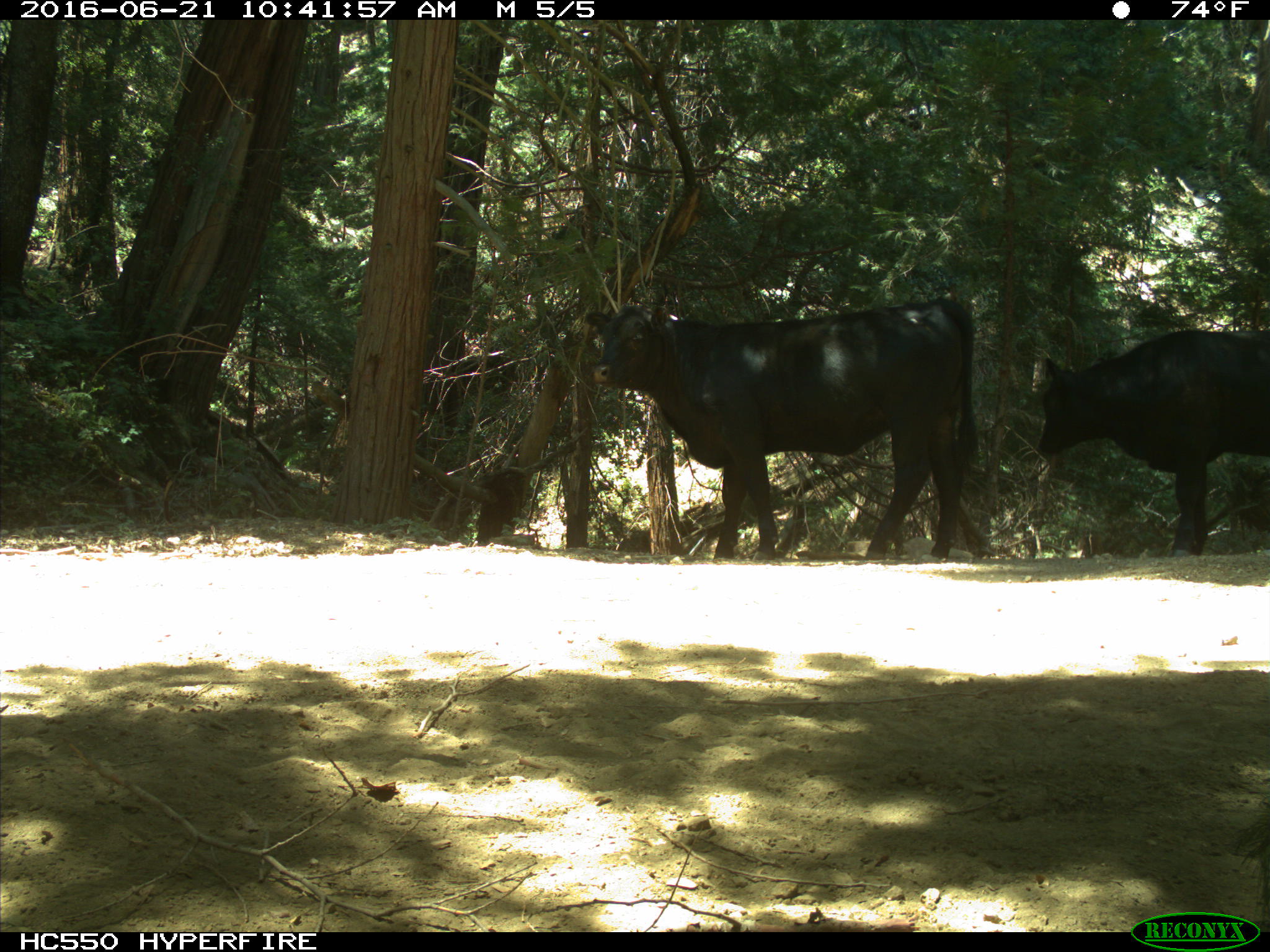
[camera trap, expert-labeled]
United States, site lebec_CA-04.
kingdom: Animalia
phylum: Chordata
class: Mammalia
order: Artiodactyla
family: Bovidae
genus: Bos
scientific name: Bos taurus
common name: domestic cow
Bos taurus (domestic cow).